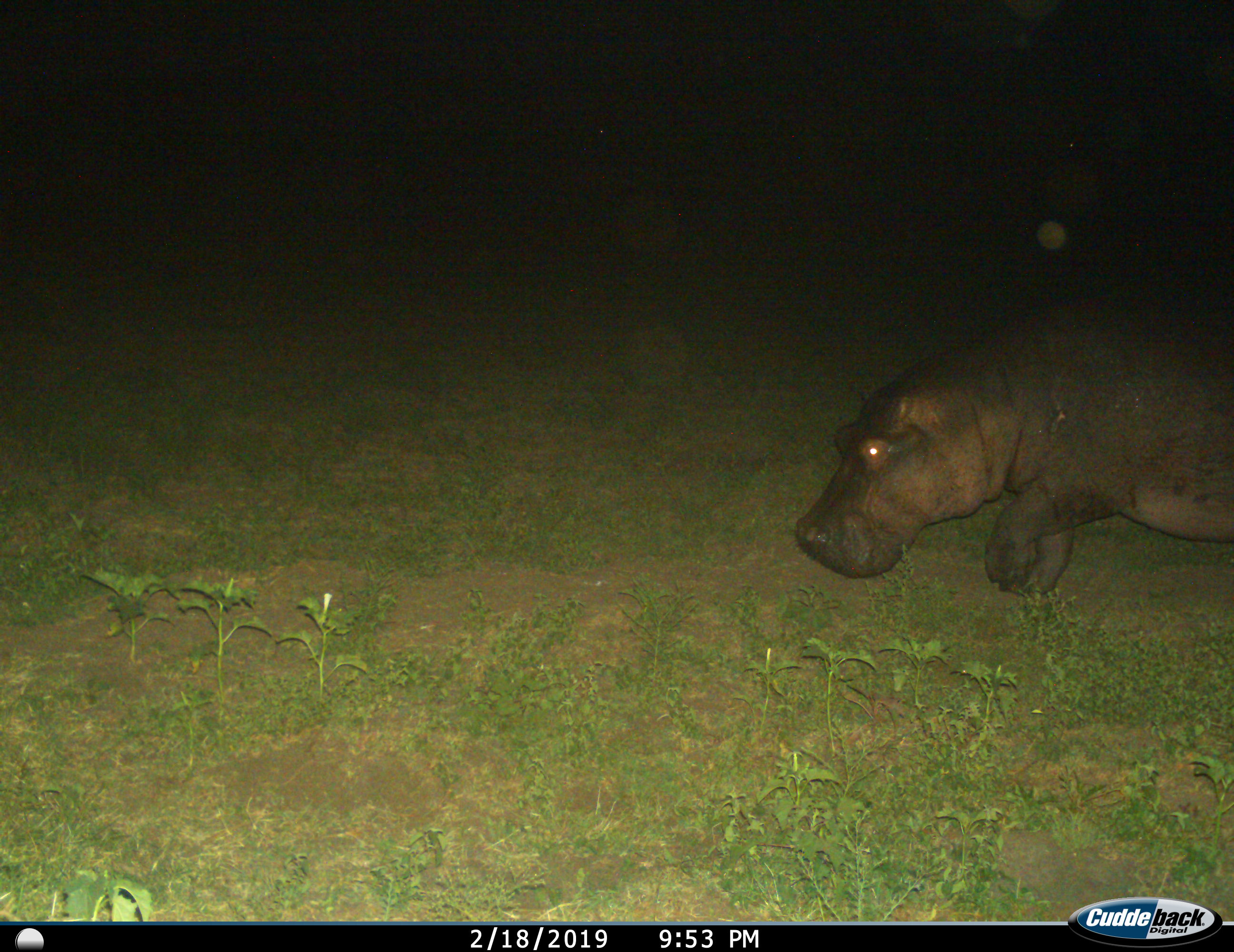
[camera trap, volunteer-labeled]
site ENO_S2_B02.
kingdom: Animalia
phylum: Chordata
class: Mammalia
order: Artiodactyla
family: Hippopotamidae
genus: Hippopotamus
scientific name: Hippopotamus amphibius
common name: hippopotamus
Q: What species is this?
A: Hippopotamus (Hippopotamus amphibius).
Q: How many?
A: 1.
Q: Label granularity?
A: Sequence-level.